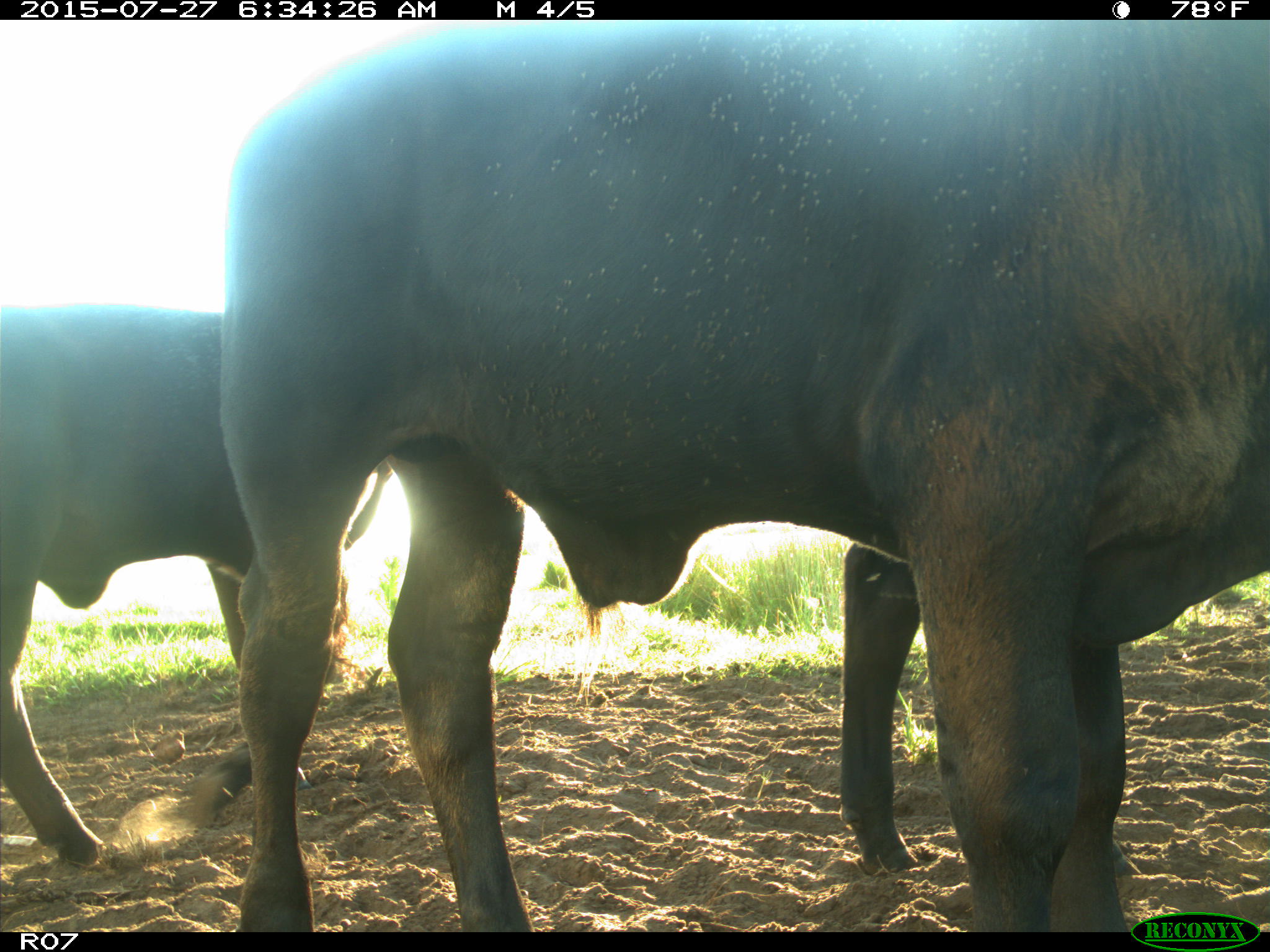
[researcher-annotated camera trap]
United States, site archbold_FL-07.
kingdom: Animalia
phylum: Chordata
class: Mammalia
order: Artiodactyla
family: Bovidae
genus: Bos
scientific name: Bos taurus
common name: domestic cow